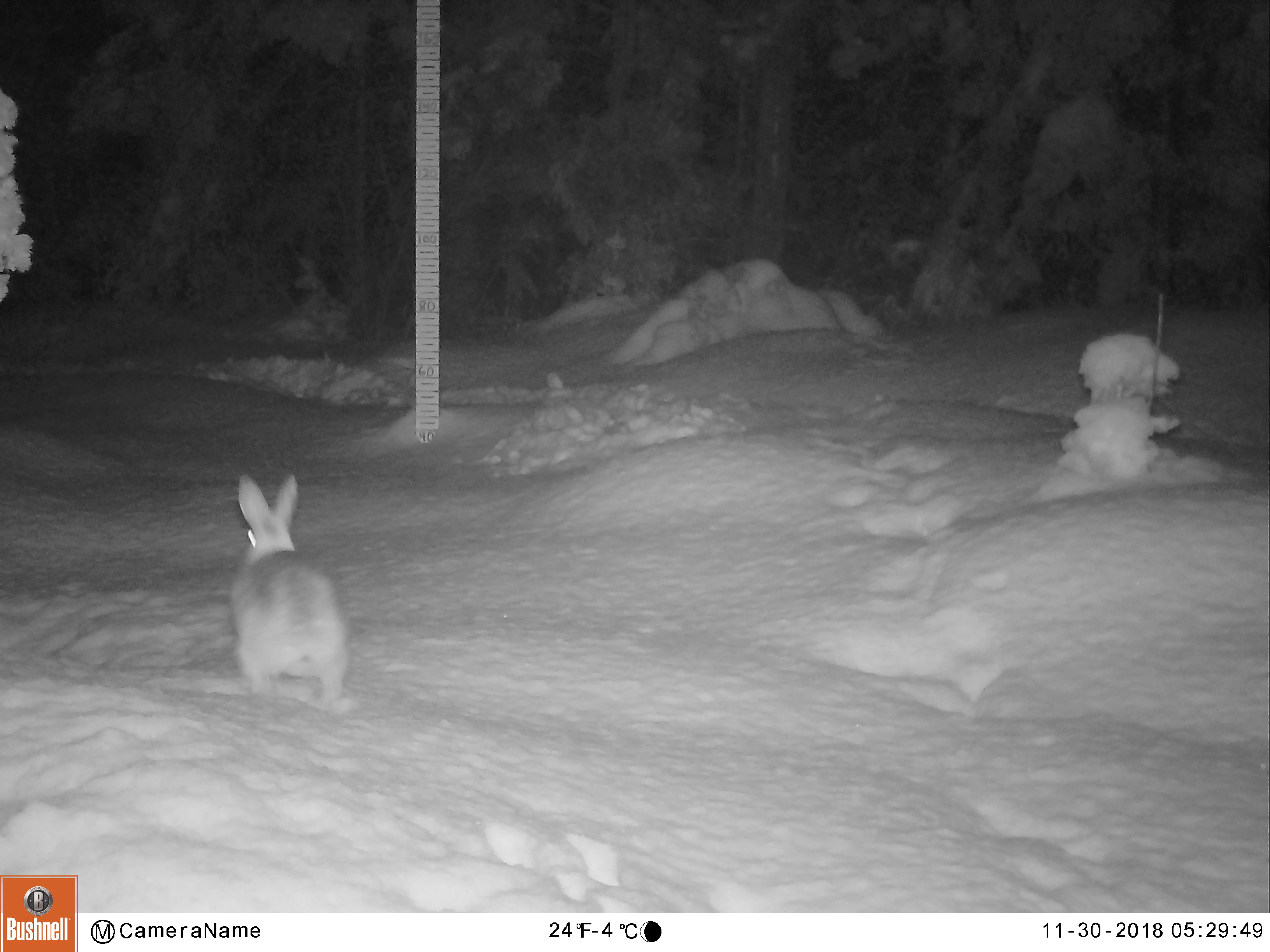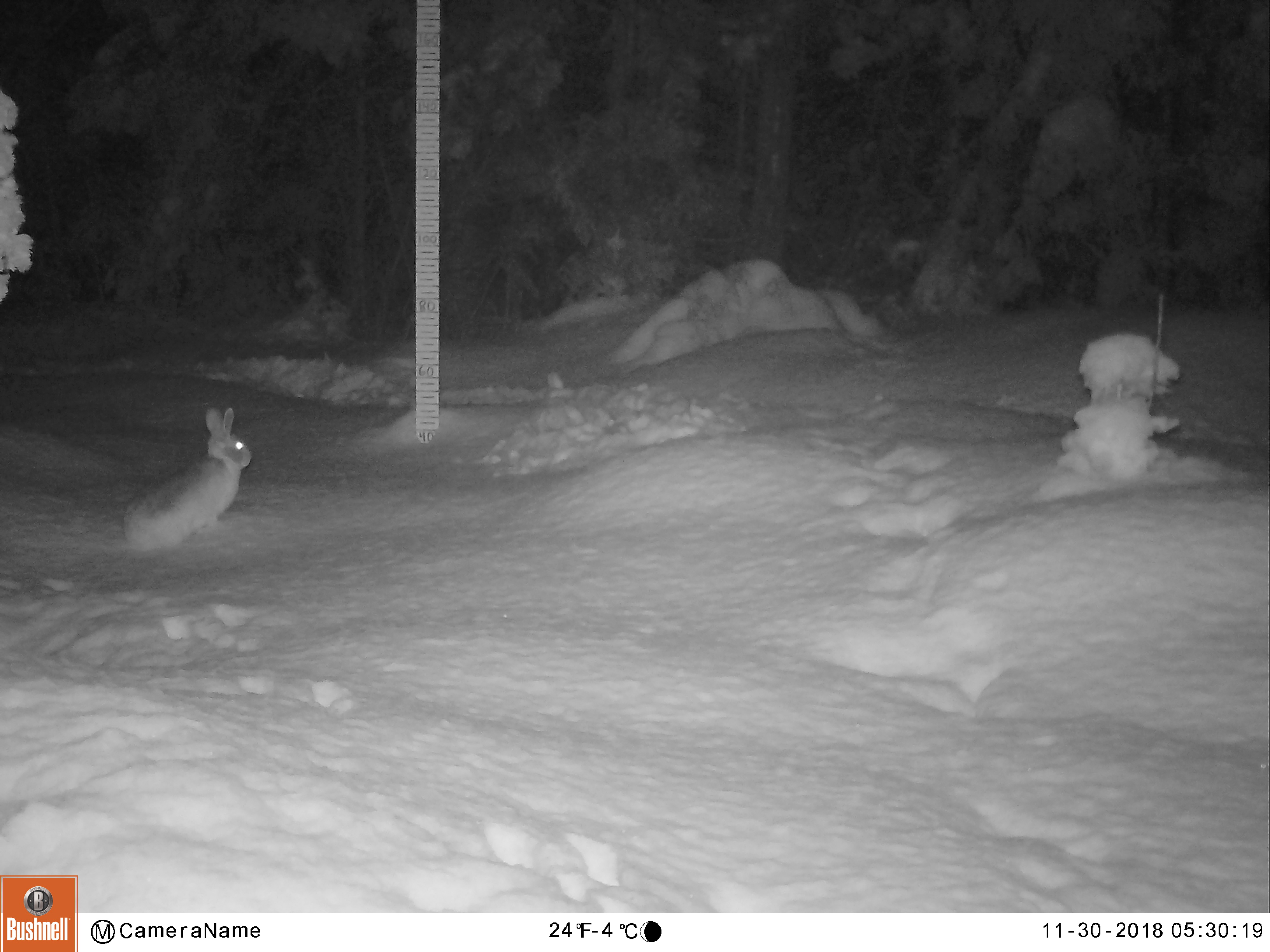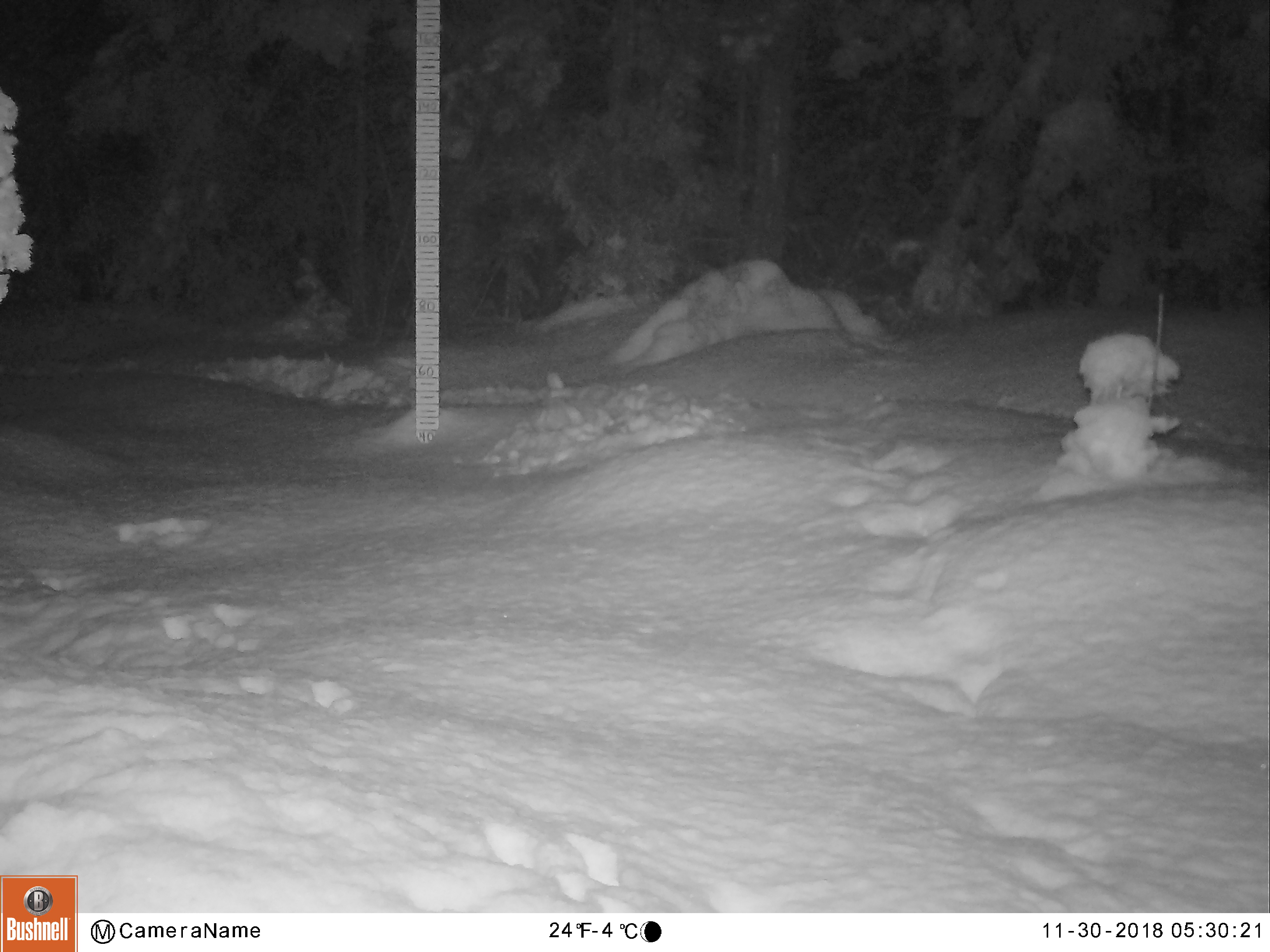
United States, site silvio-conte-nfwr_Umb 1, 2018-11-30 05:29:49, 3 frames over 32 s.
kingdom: Animalia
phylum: Chordata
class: Mammalia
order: Lagomorpha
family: Leporidae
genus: Lepus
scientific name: Lepus americanus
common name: snowshoe hare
Snowshoe hare (Lepus americanus).